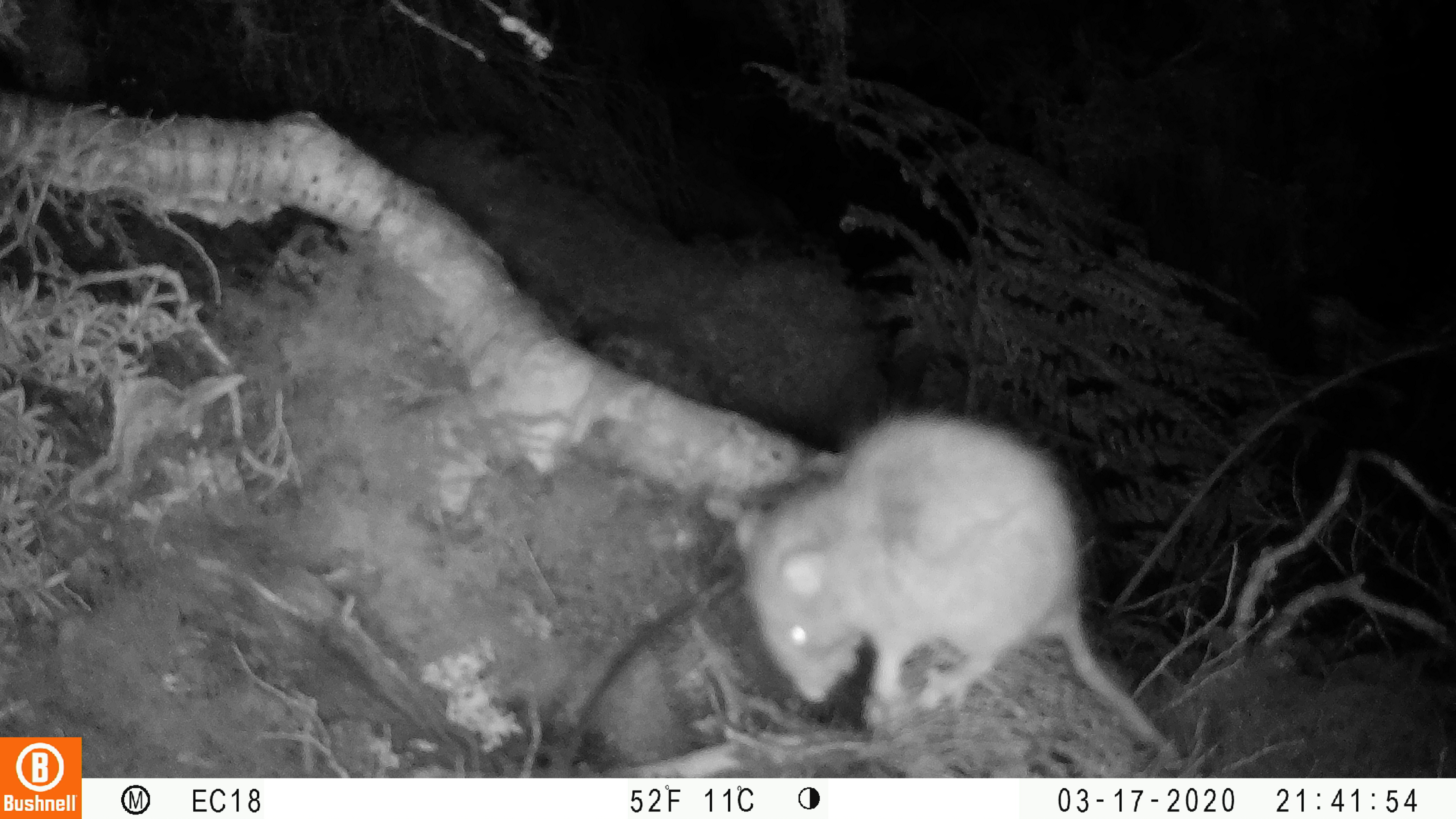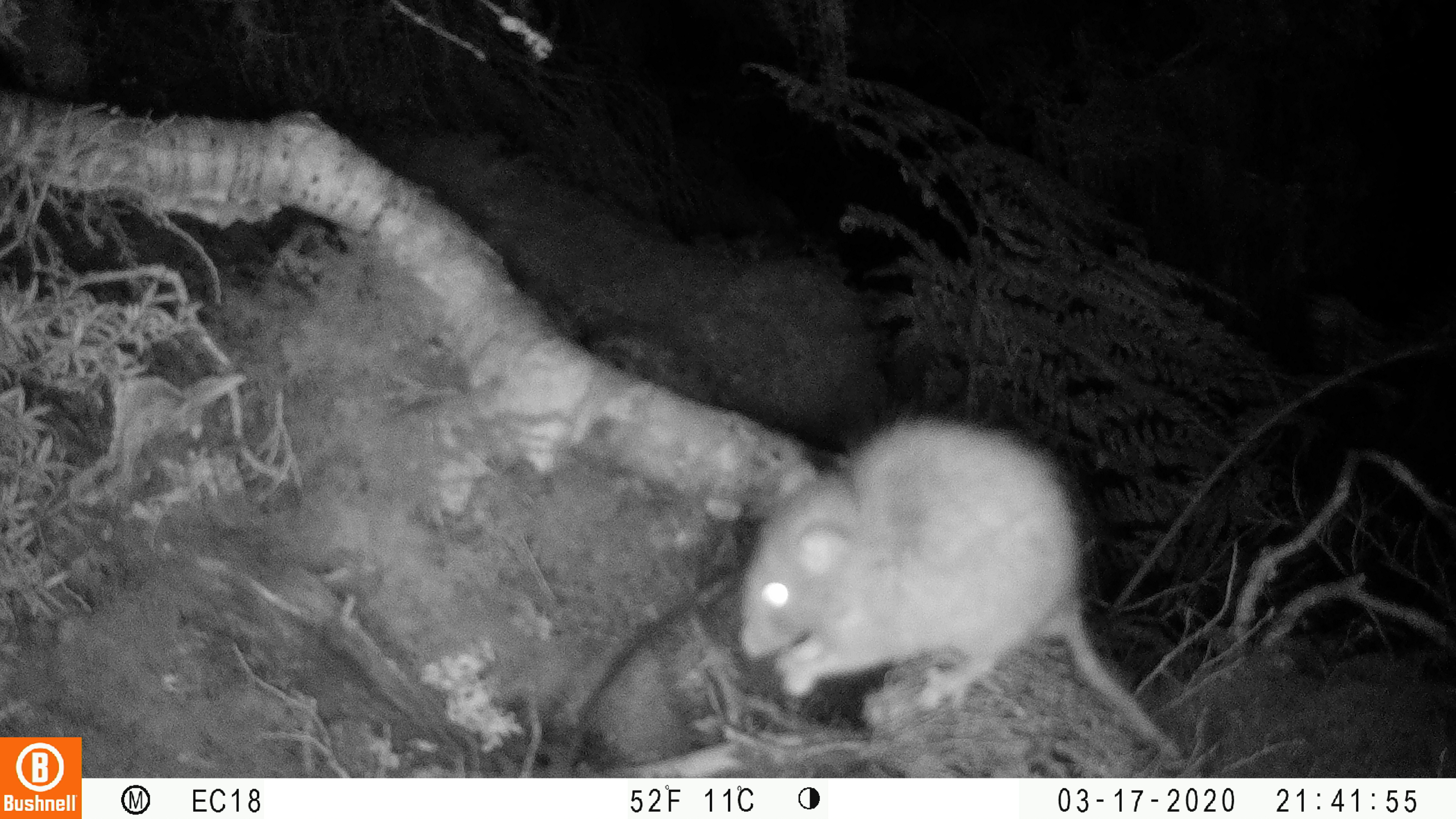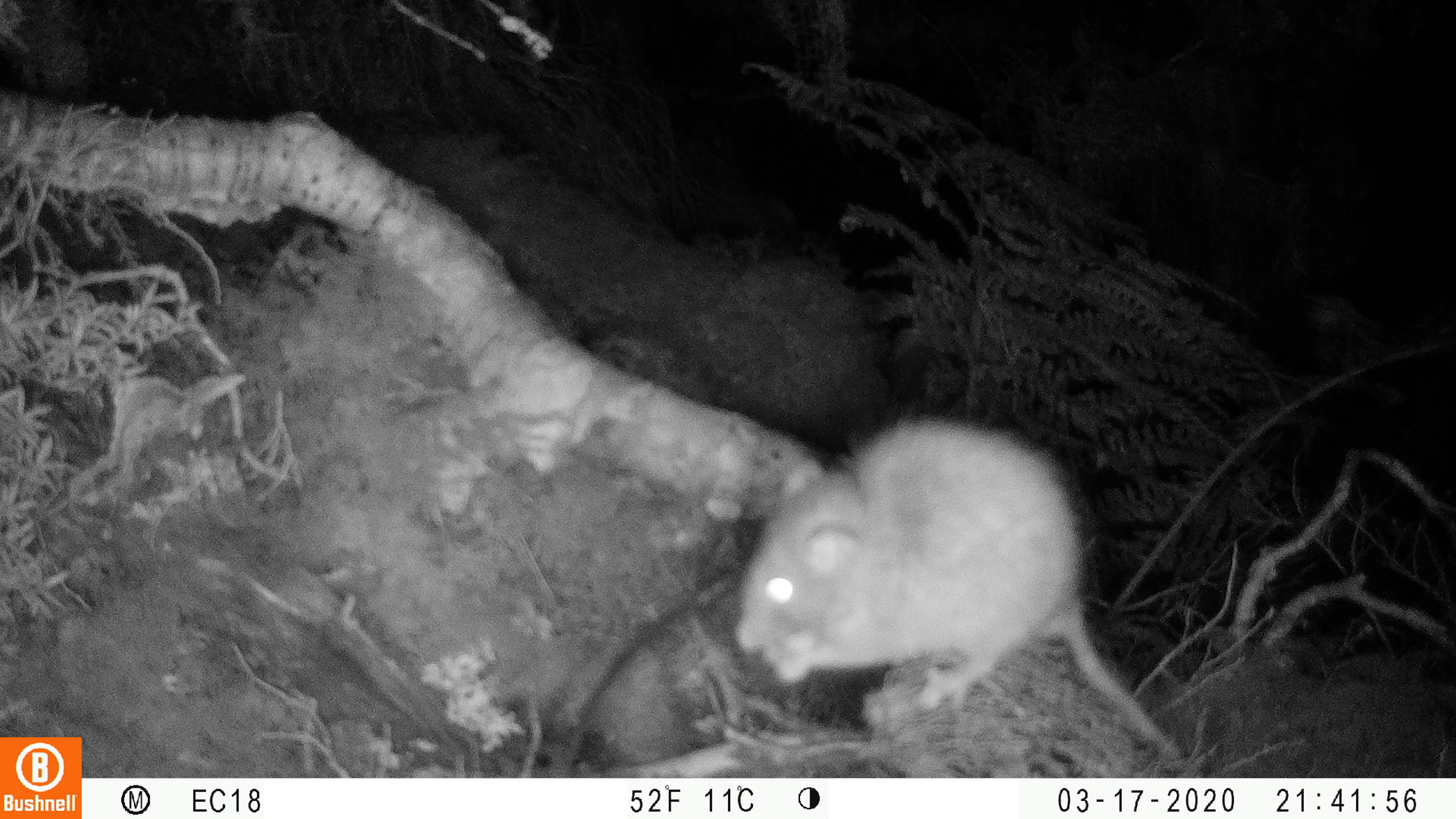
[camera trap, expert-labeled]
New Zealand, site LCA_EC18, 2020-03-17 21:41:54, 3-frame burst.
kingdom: Animalia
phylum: Chordata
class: Mammalia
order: Rodentia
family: Muridae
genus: Rattus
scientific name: Rattus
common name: rat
Rat (Rattus).